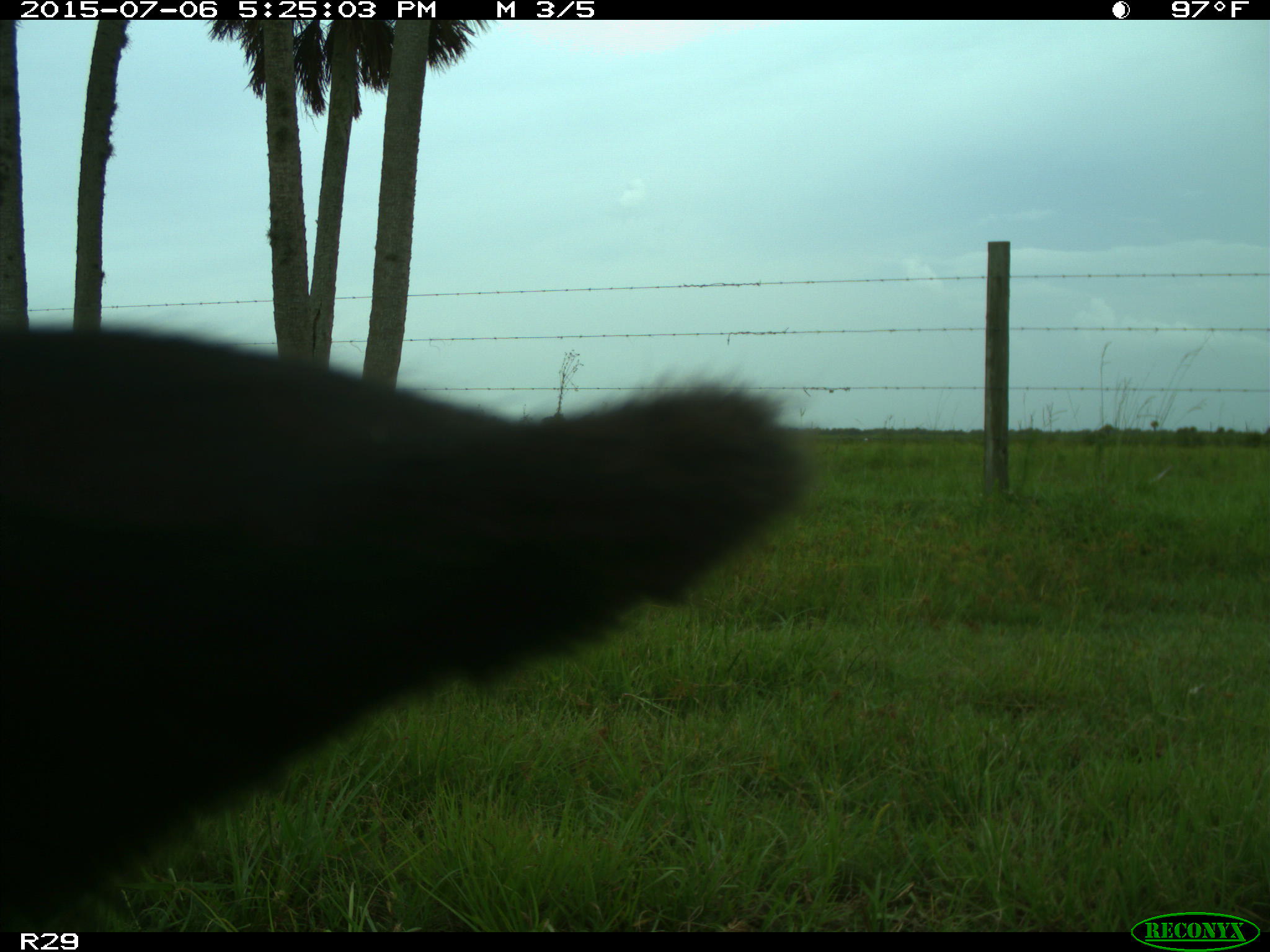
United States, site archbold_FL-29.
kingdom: Animalia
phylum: Chordata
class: Mammalia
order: Artiodactyla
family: Bovidae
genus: Bos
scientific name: Bos taurus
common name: domestic cow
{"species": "Bos taurus (domestic cow)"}